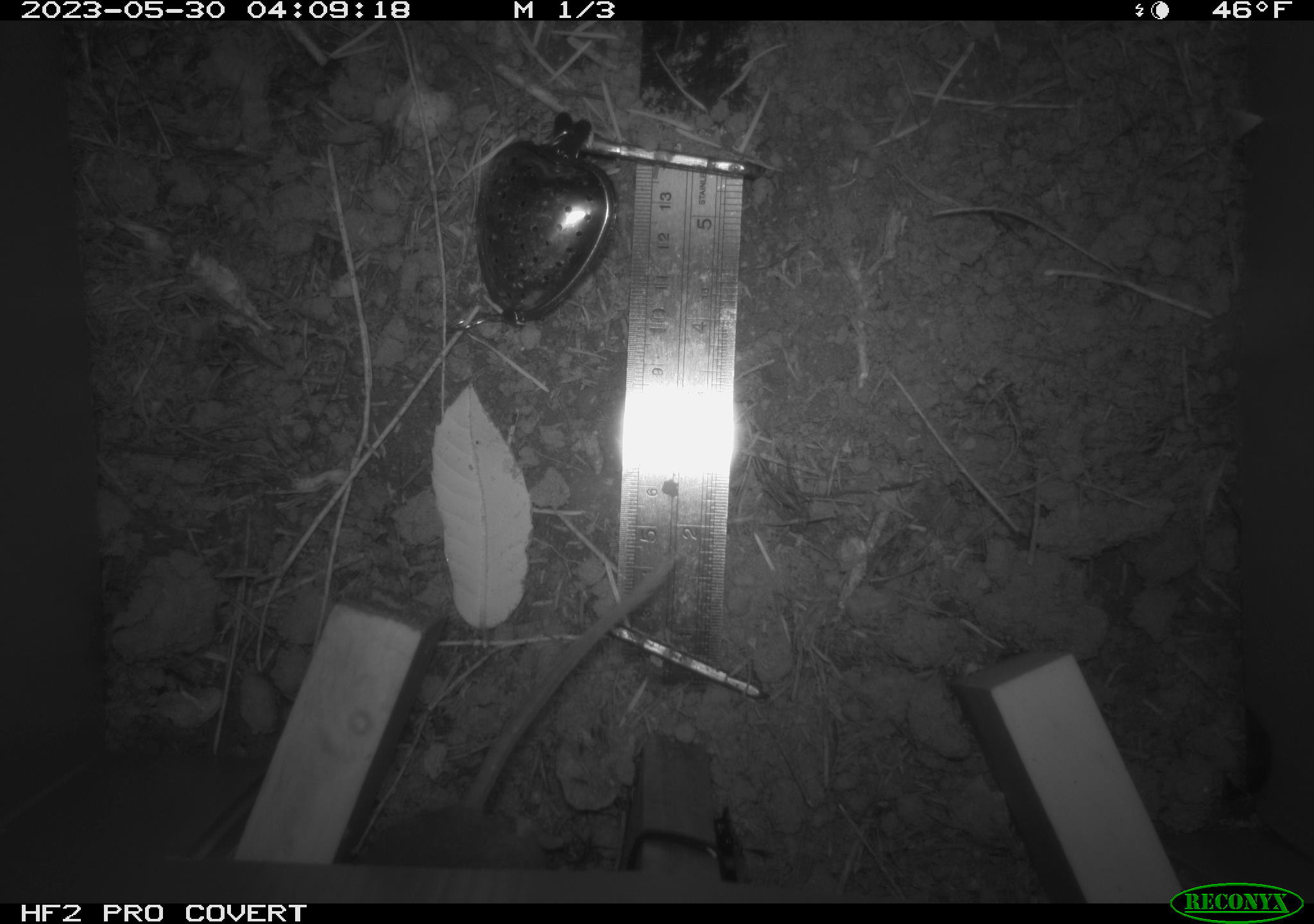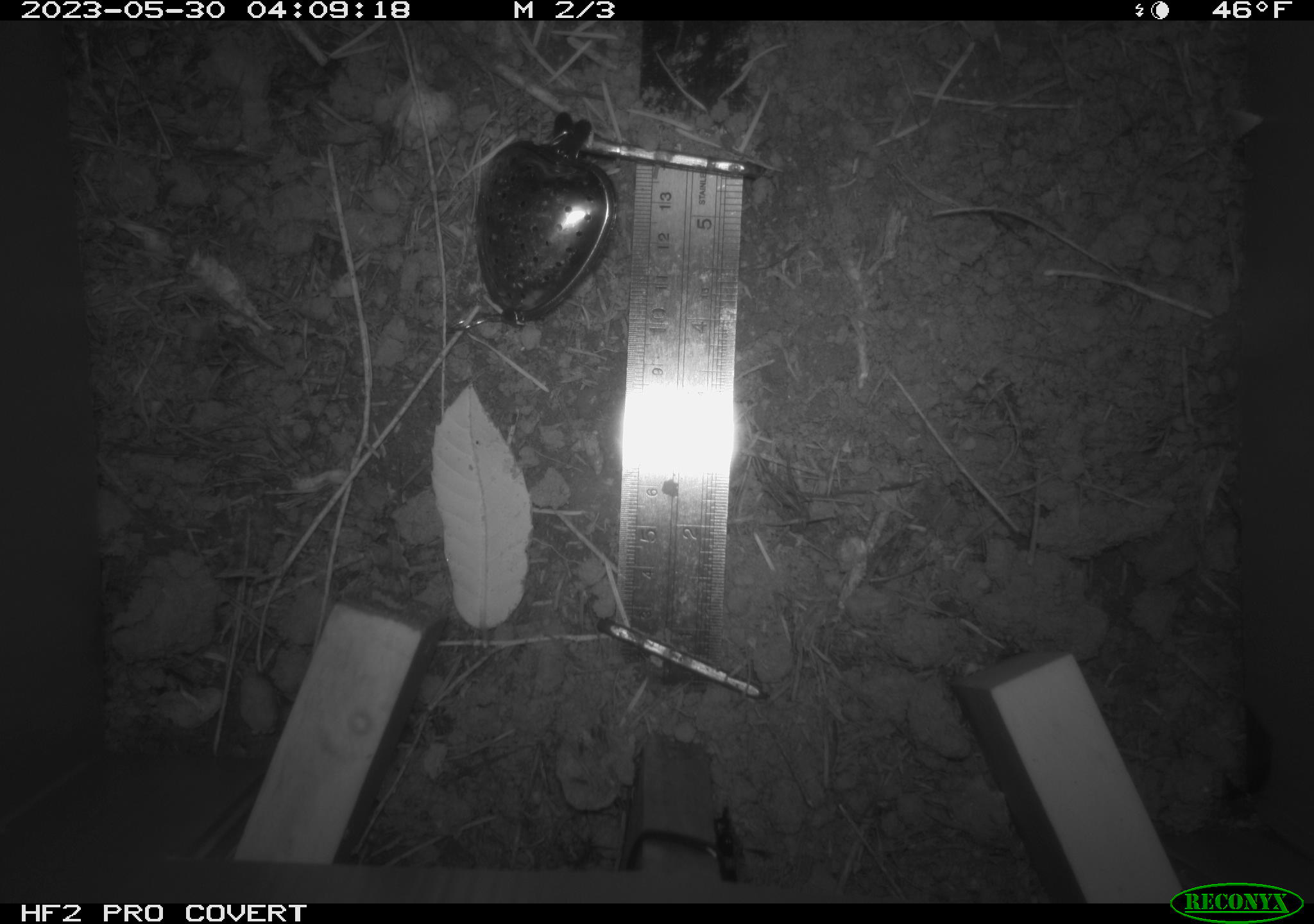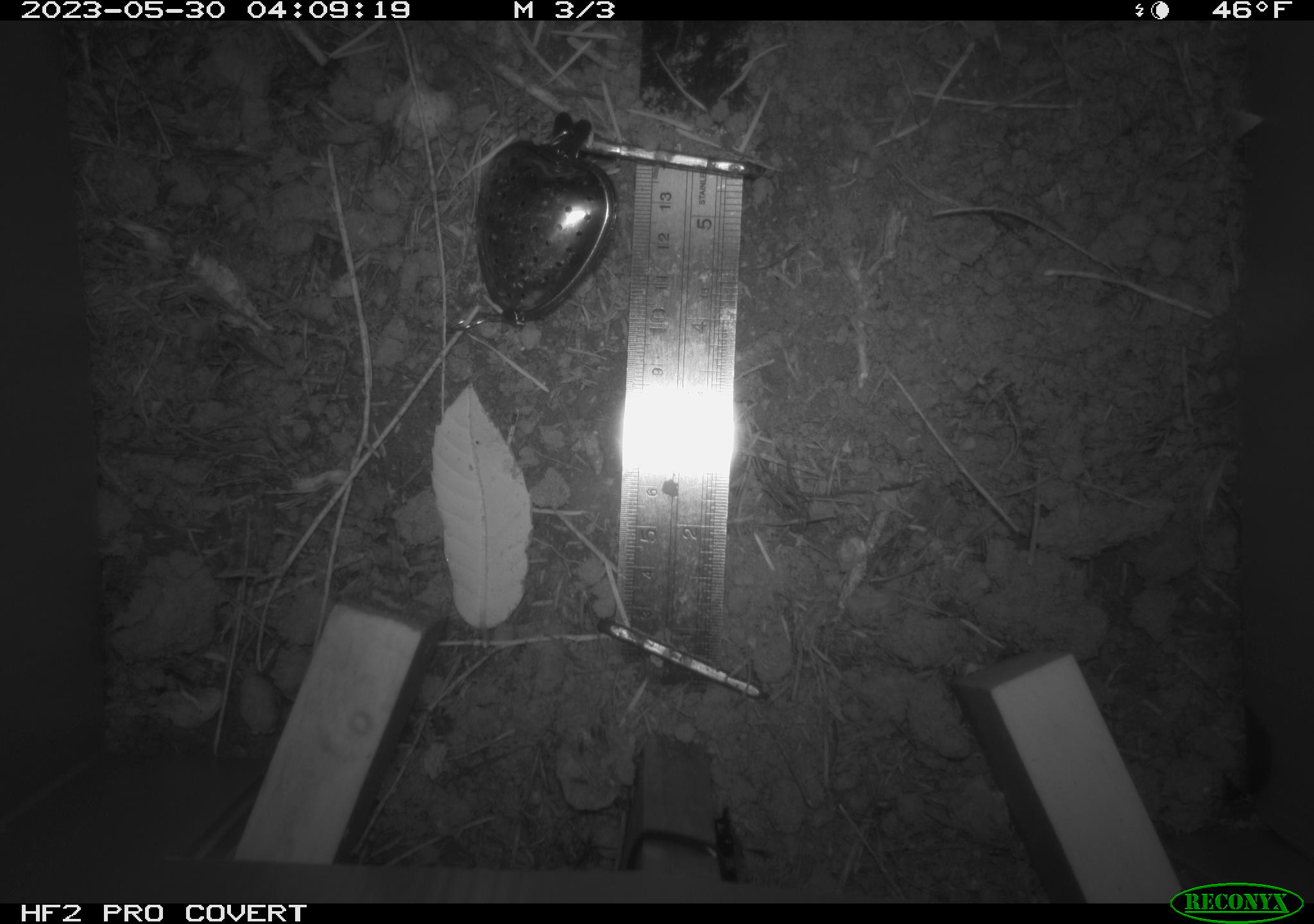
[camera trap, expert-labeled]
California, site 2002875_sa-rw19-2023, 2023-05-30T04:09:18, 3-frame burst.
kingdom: Animalia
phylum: Chordata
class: Mammalia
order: Rodentia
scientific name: Rodentia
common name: mouse species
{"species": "mouse species (Rodentia)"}